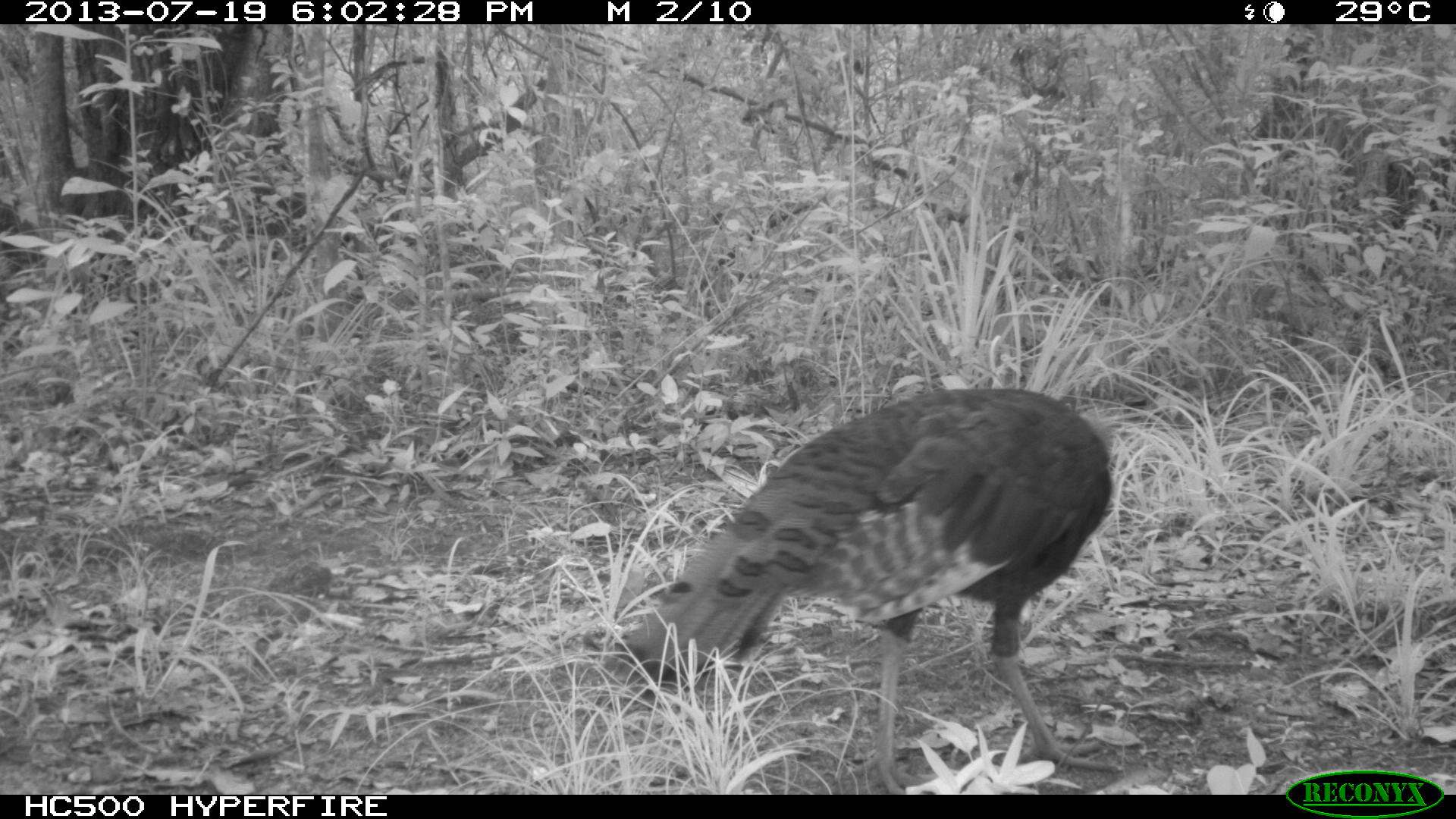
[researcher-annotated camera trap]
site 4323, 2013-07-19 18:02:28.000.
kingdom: Animalia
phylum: Chordata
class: Aves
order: Galliformes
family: Phasianidae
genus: Meleagris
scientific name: Meleagris ocellata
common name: ocellated turkey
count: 1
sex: female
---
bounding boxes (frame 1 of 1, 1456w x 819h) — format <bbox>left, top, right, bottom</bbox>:
meleagris ocellata: <bbox>609, 384, 1122, 793</bbox>